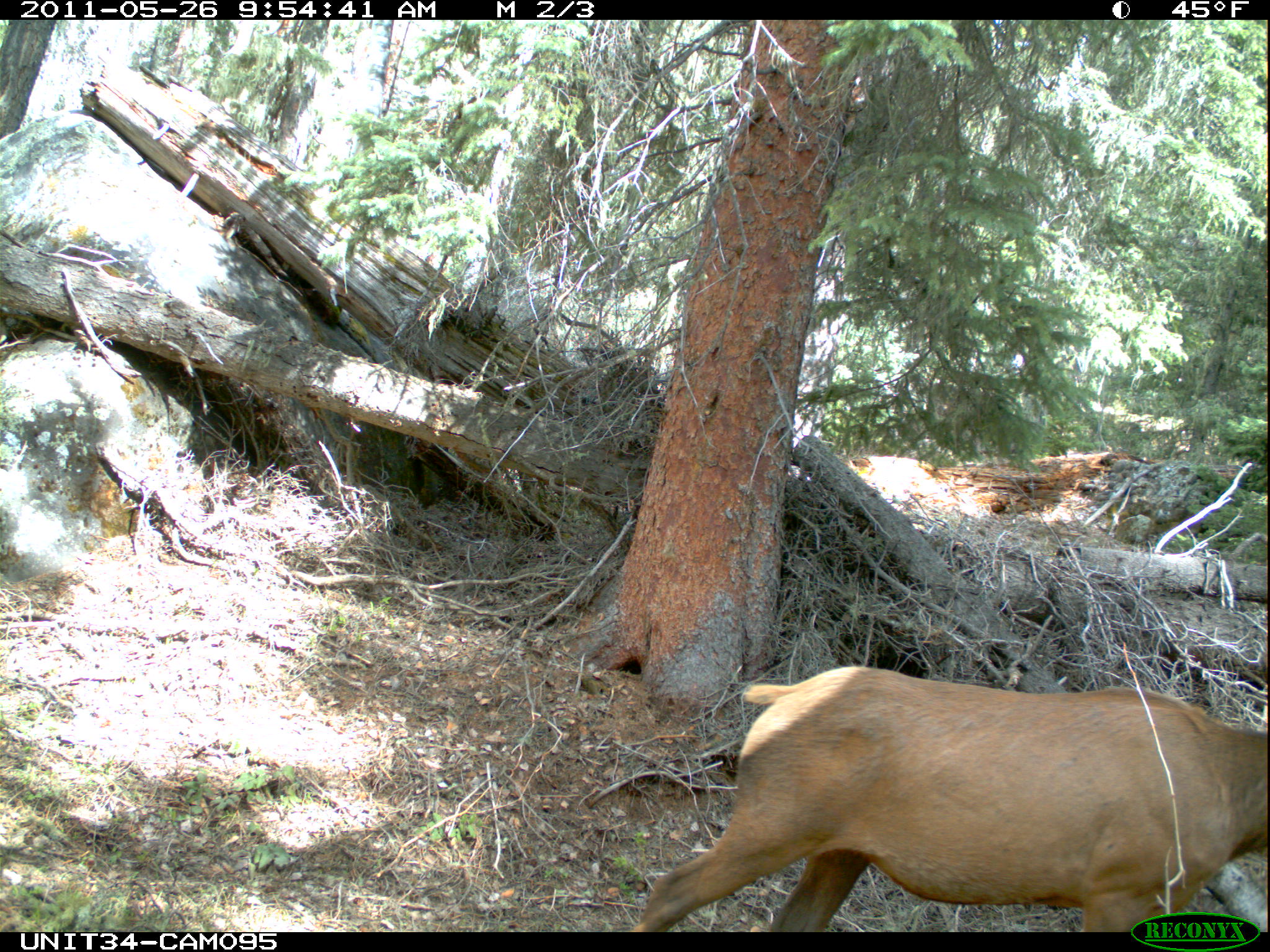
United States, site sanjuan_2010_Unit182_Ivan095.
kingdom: Animalia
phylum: Chordata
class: Mammalia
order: Artiodactyla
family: Cervidae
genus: Cervus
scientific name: Cervus elaphus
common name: red deer